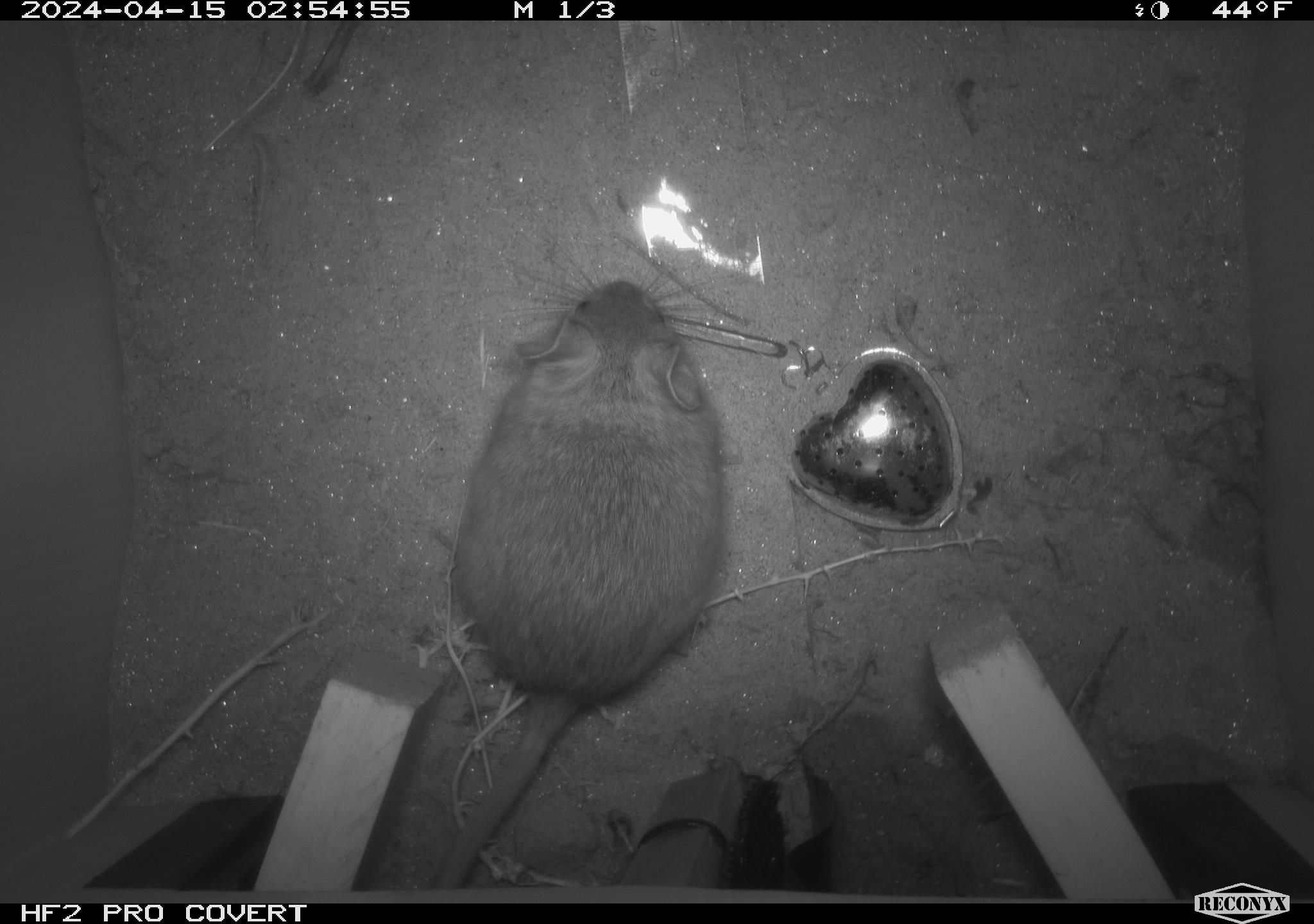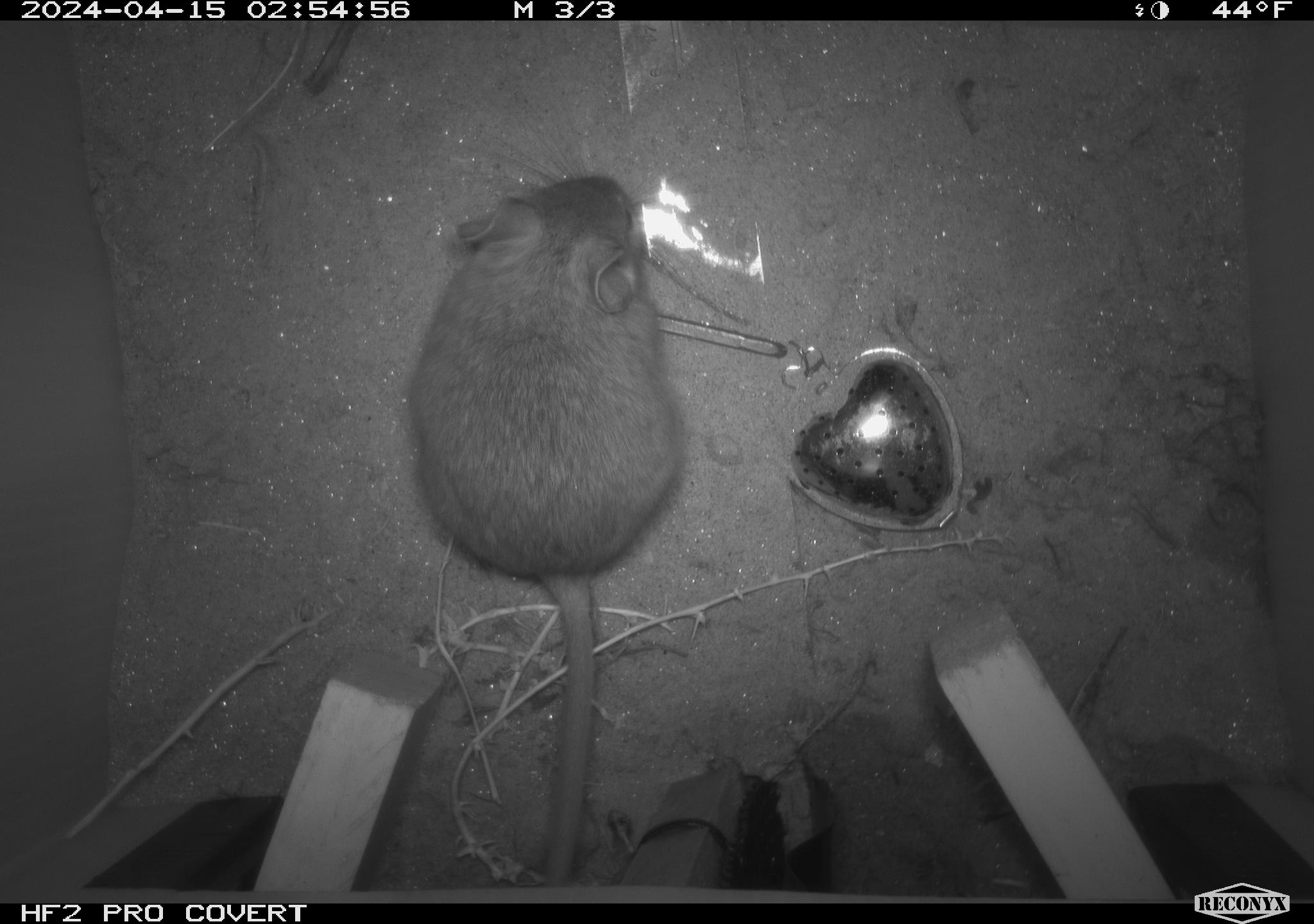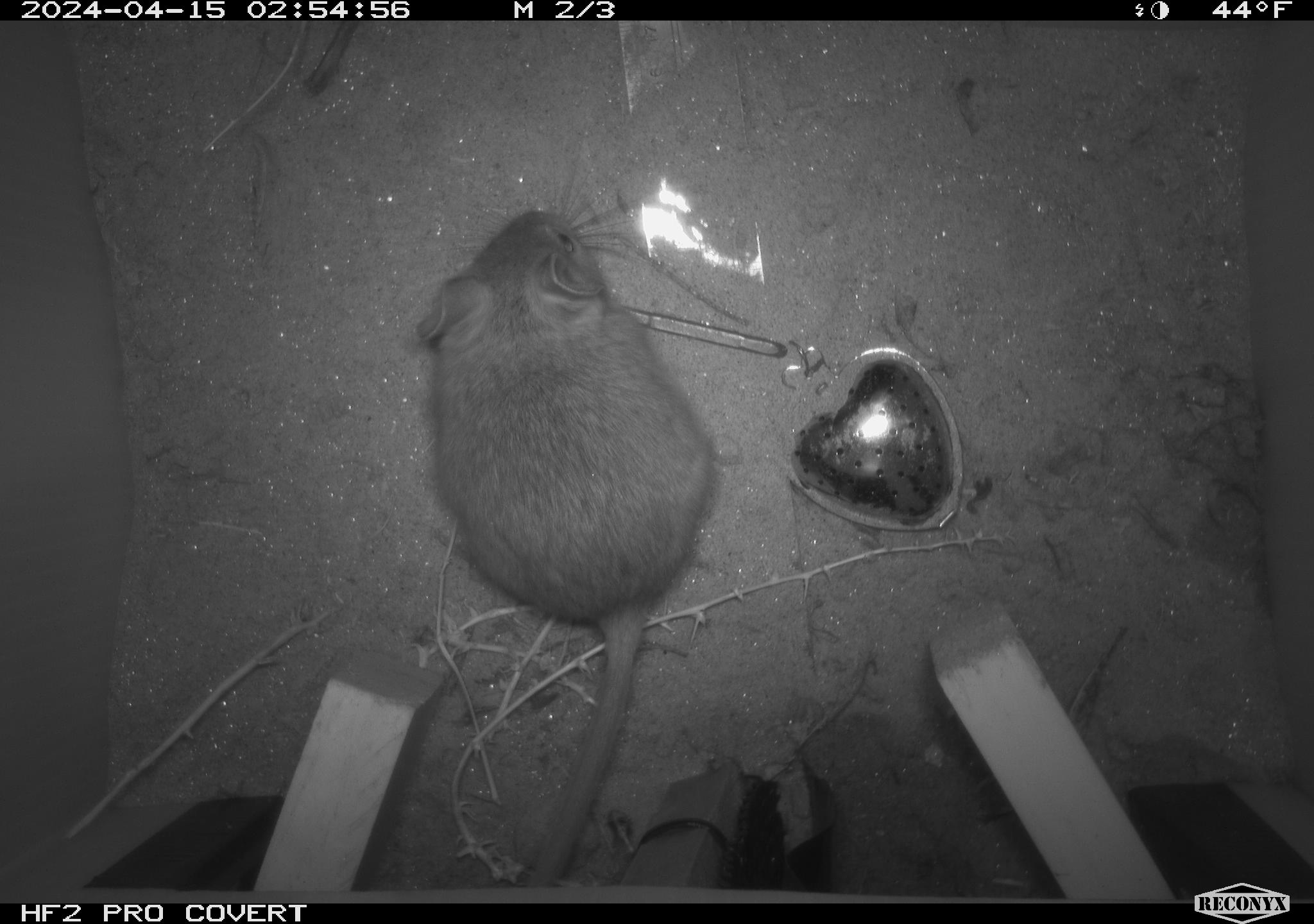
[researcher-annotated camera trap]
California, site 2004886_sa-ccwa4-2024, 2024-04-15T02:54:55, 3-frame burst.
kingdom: Animalia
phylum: Chordata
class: Mammalia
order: Rodentia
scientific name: Rodentia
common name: woodrat or rat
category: woodrat or rat species